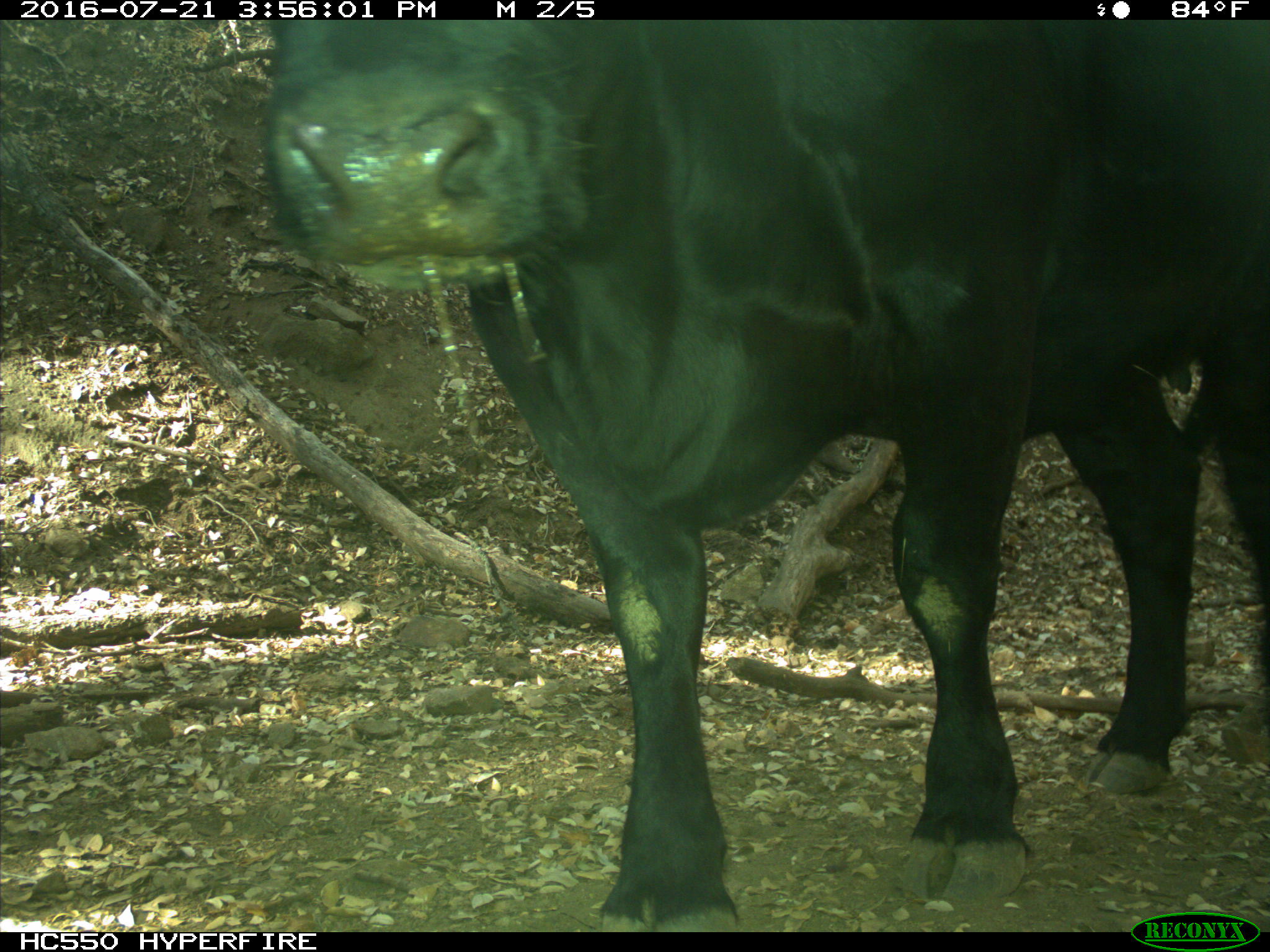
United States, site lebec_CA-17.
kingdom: Animalia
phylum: Chordata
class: Mammalia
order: Artiodactyla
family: Bovidae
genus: Bos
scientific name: Bos taurus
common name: domestic cow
Bos taurus (domestic cow).